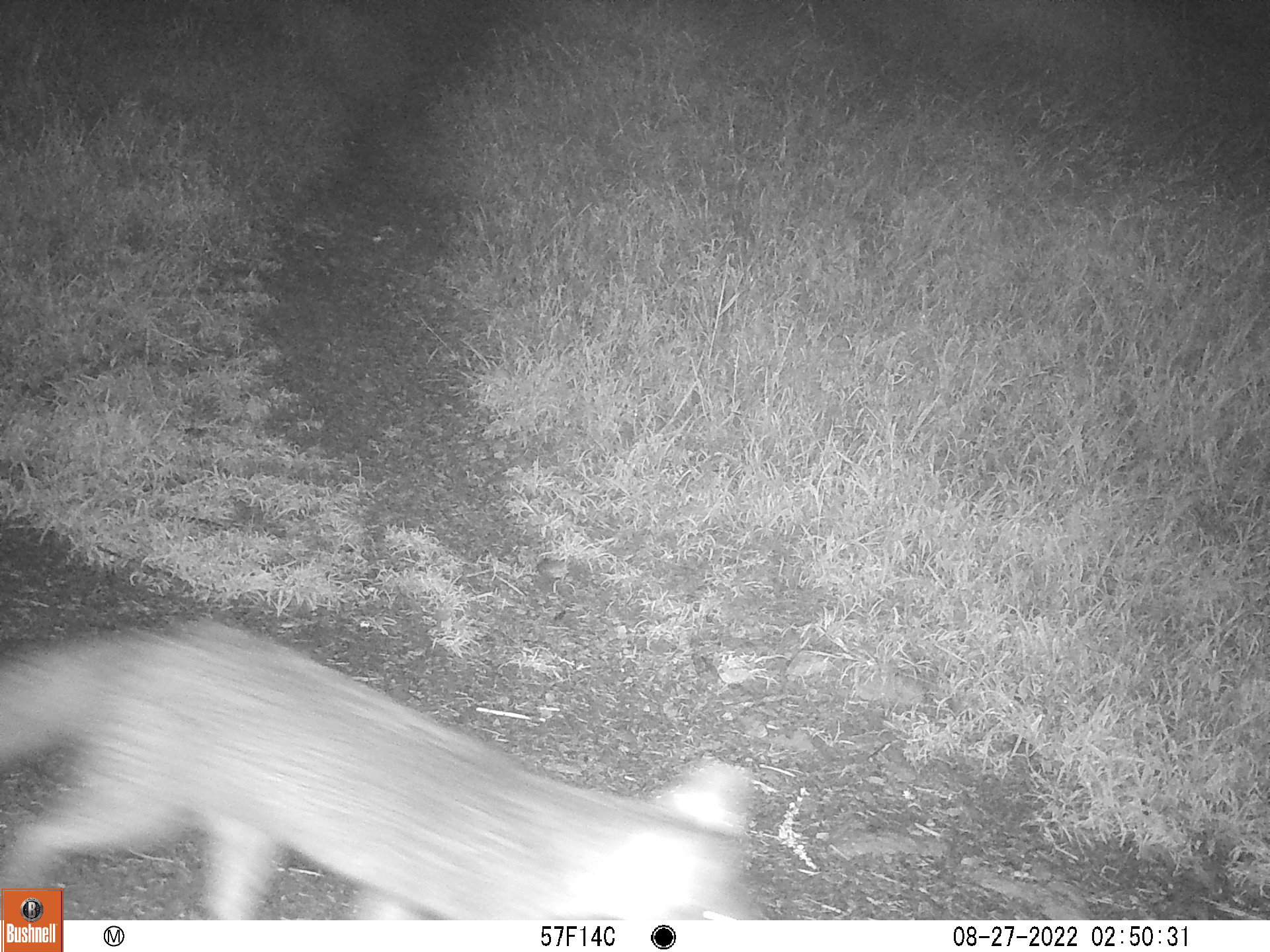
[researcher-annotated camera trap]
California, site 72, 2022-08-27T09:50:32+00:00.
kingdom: Animalia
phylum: Chordata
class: Mammalia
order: Carnivora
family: Canidae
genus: Urocyon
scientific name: Urocyon cinereoargenteus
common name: gray fox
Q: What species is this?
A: Gray fox (Urocyon cinereoargenteus).